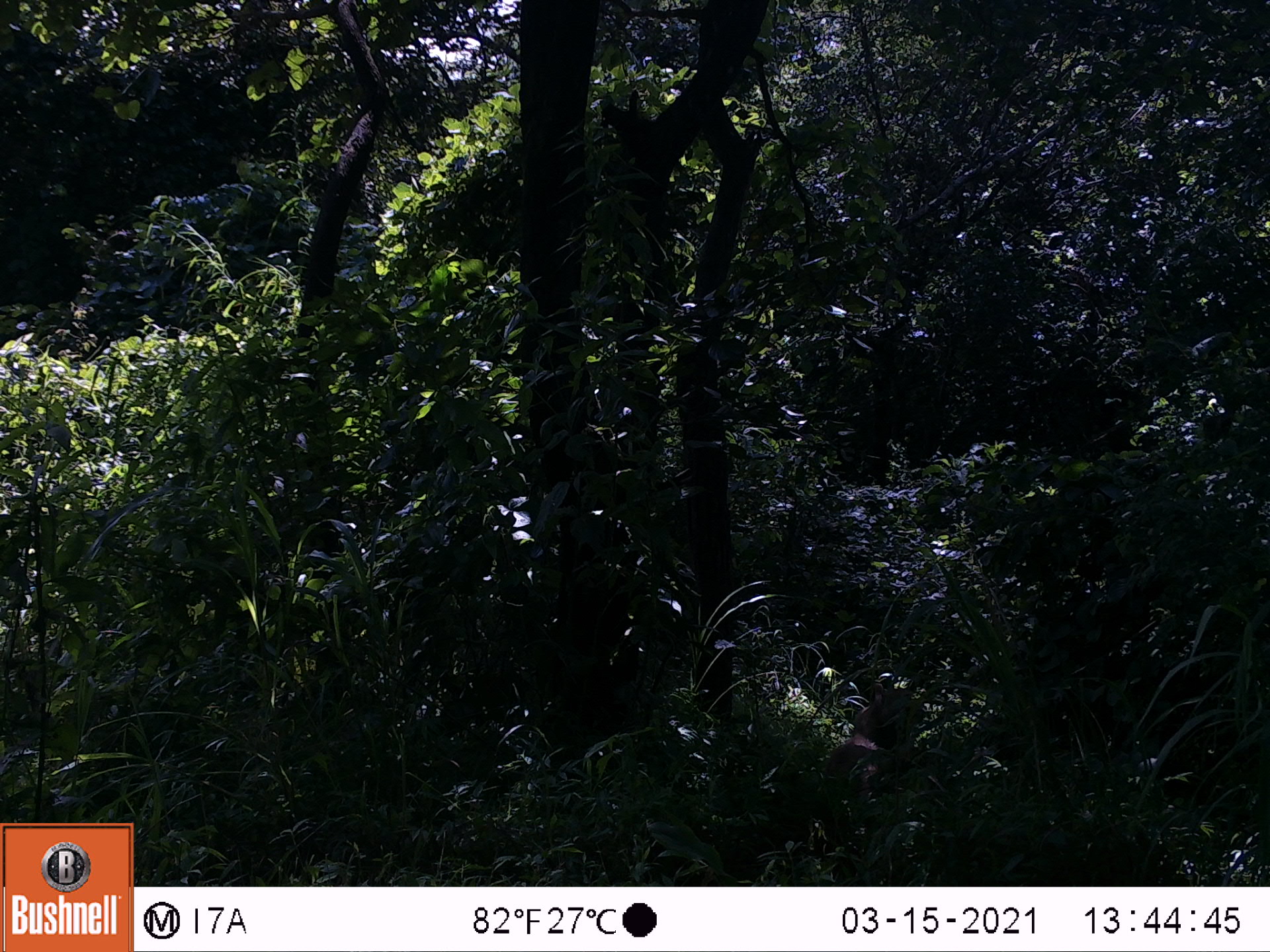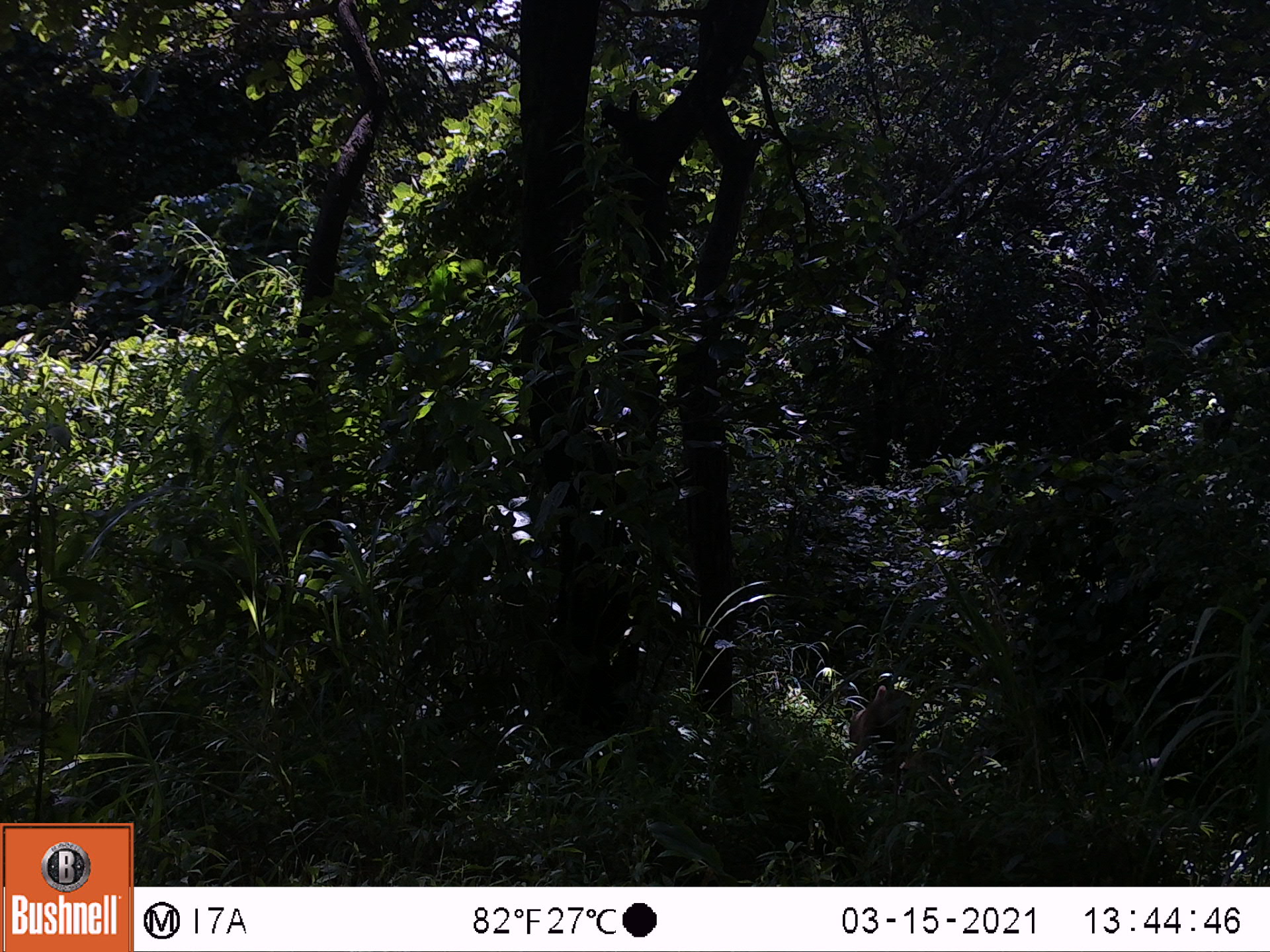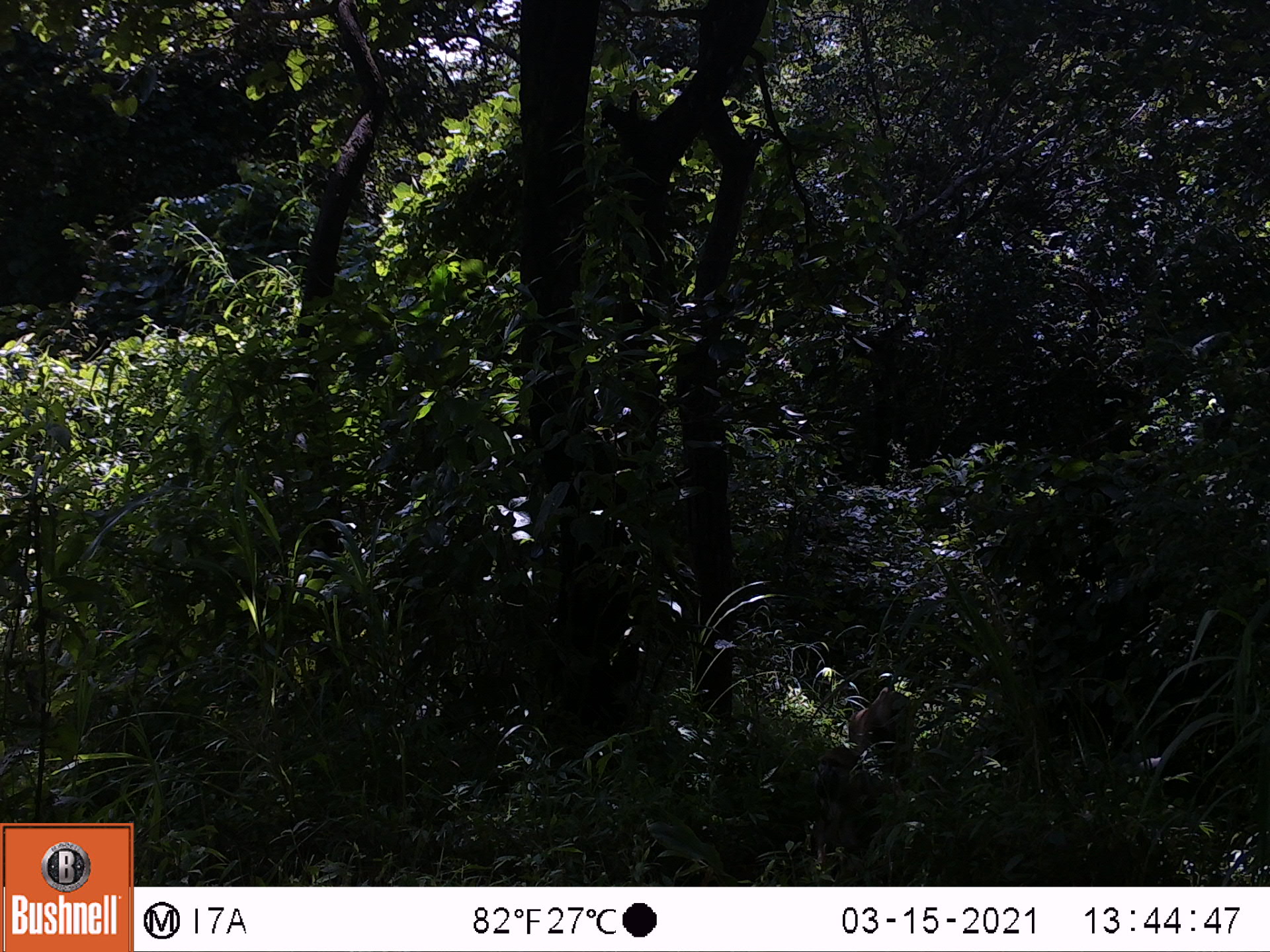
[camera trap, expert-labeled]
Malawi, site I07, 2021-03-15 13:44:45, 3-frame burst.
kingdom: Animalia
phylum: Chordata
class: Mammalia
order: Primates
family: Cercopithecidae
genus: Papio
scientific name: Papio cynocephalus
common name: yellow baboon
Yellow baboon (Papio cynocephalus), count 1.